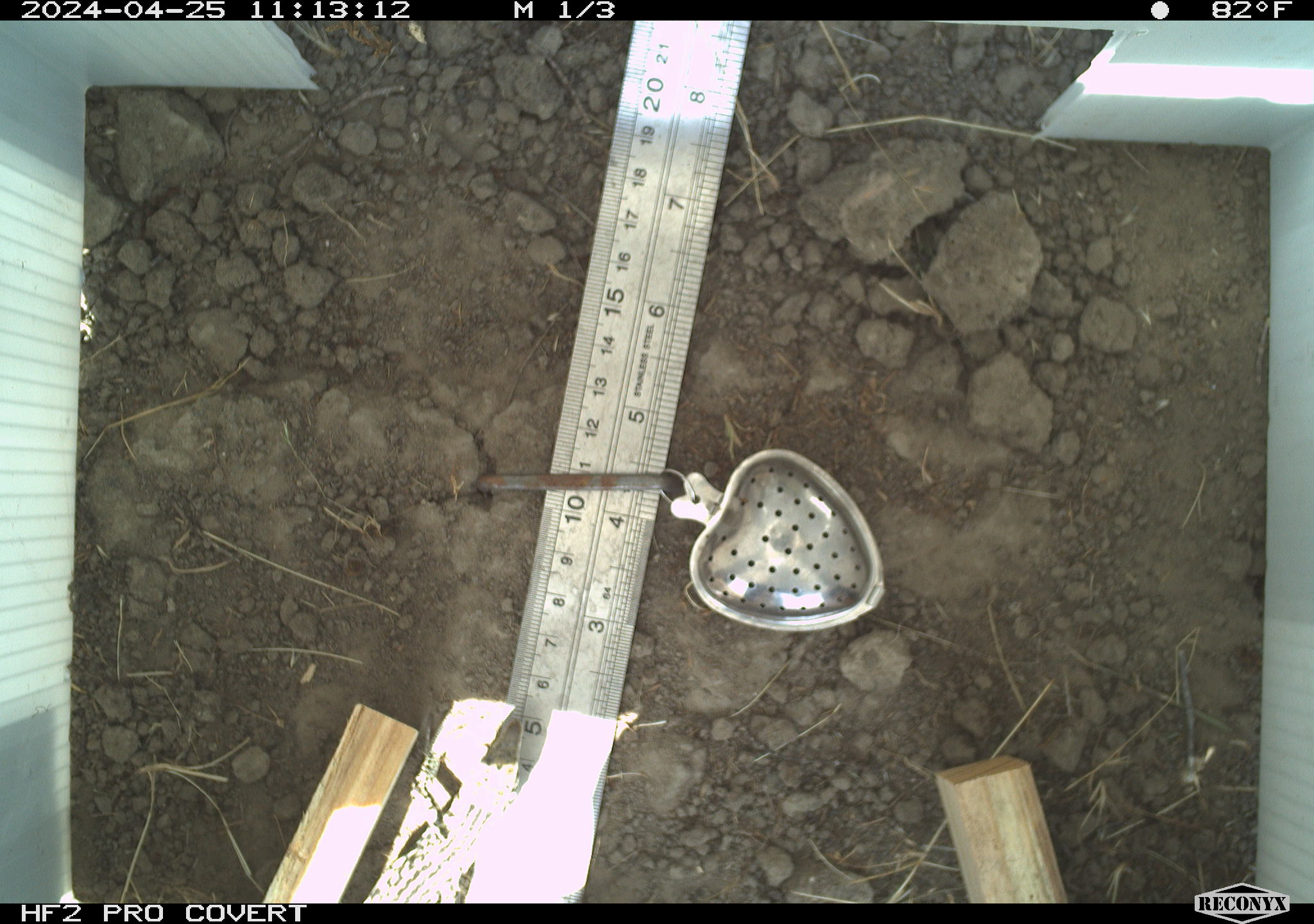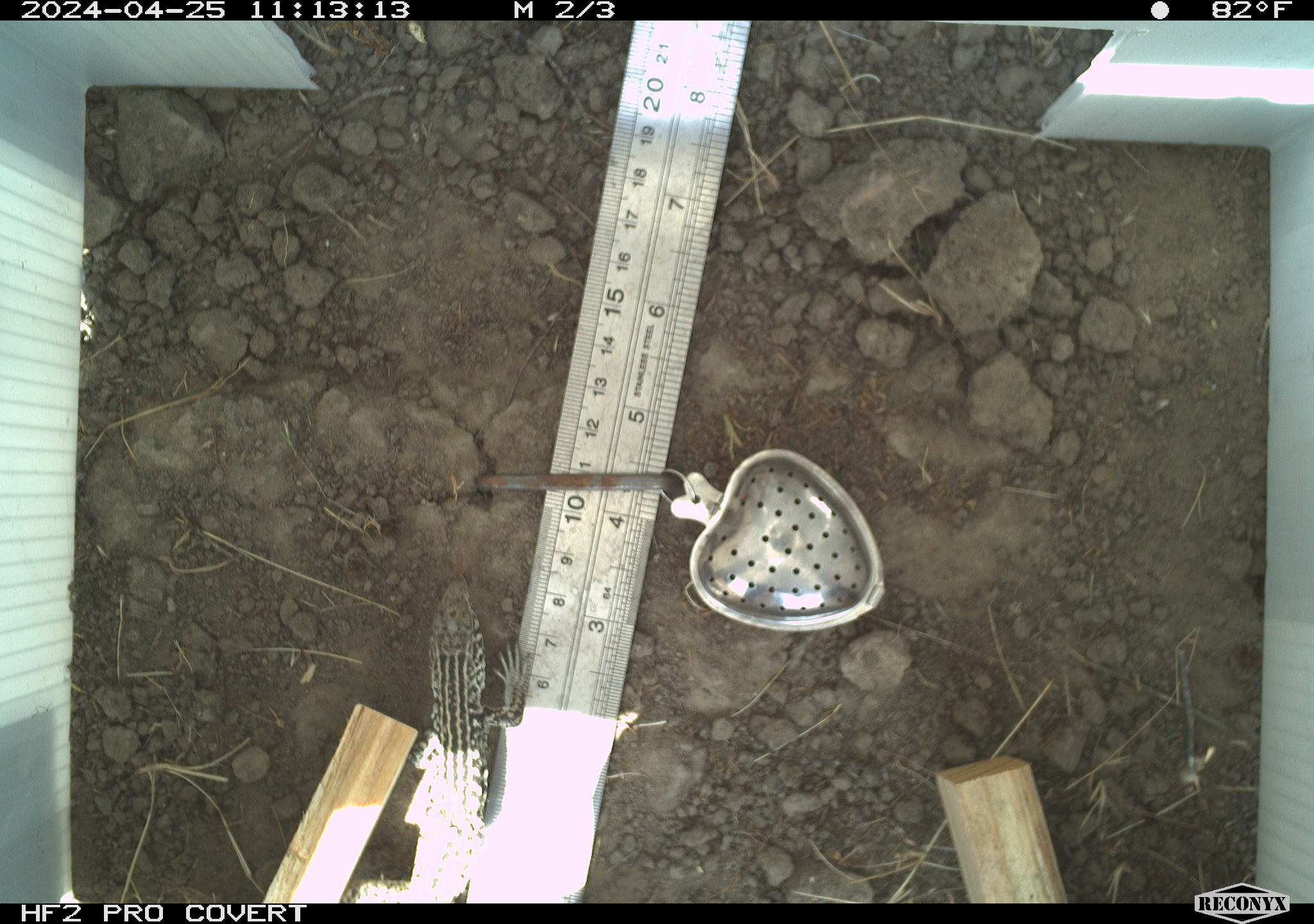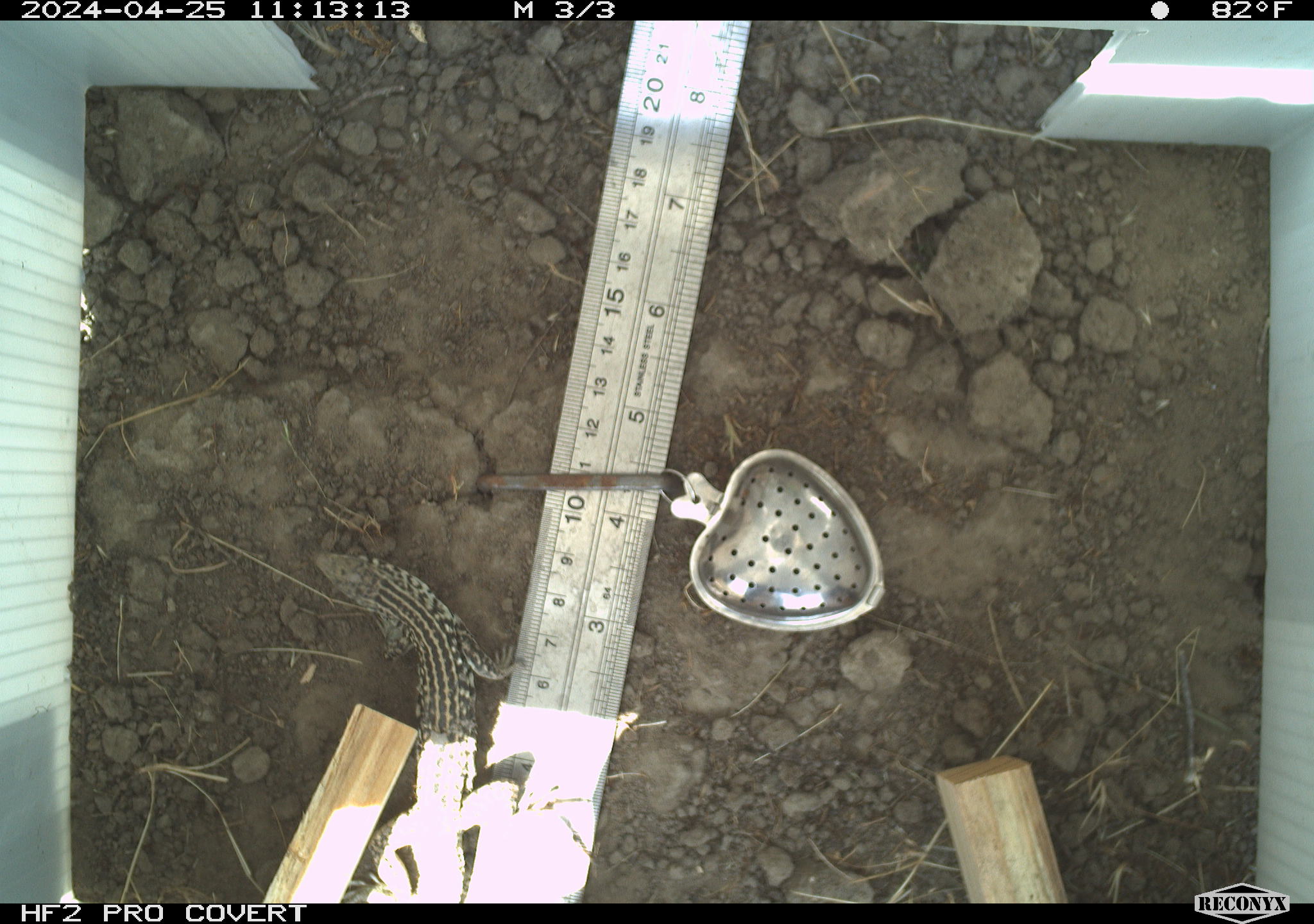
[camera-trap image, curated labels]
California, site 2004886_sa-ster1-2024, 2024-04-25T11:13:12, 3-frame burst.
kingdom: Animalia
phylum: Chordata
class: Reptilia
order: Squamata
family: Teiidae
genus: Aspidoscelis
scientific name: Aspidoscelis tigris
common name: western whiptail